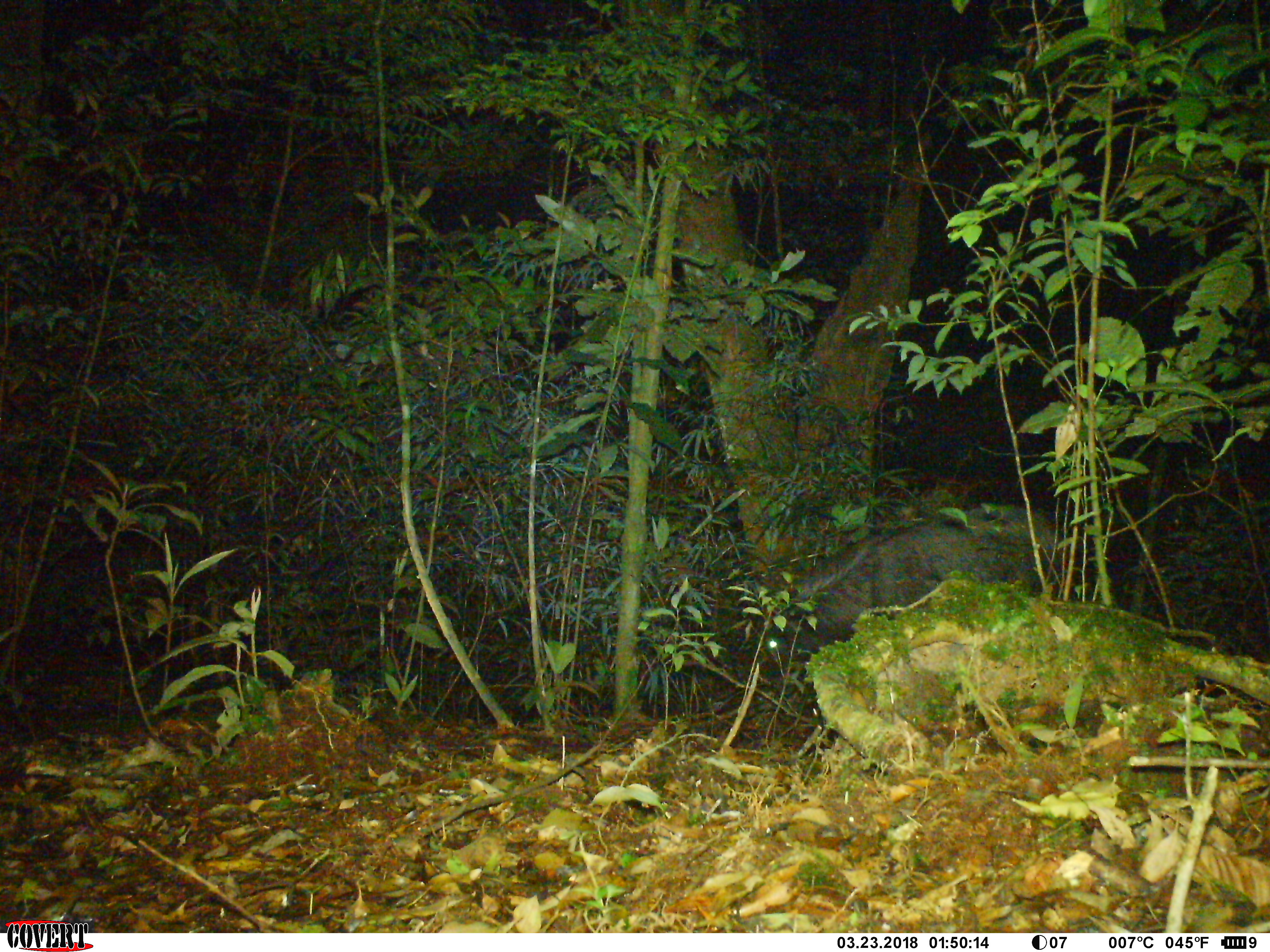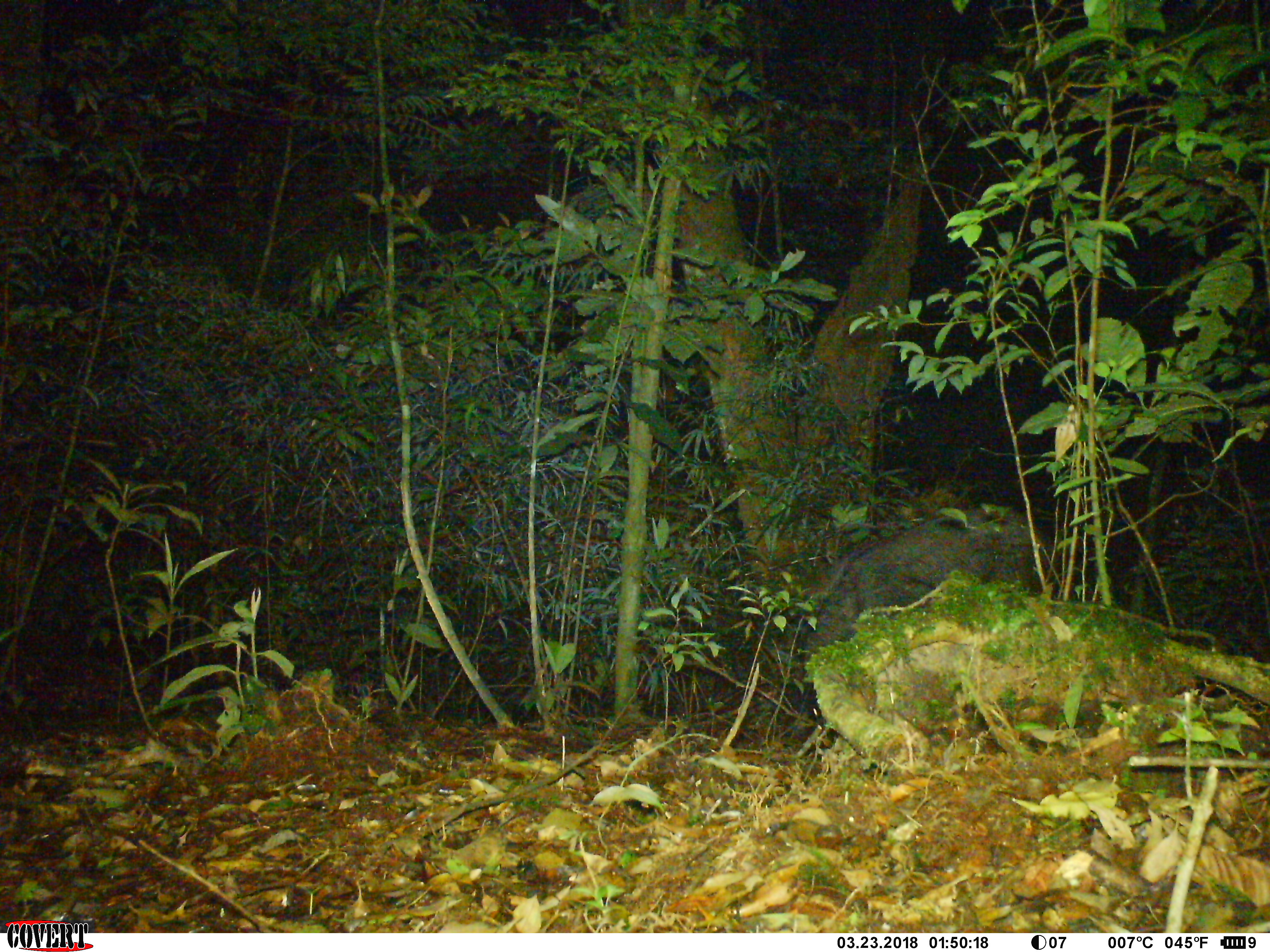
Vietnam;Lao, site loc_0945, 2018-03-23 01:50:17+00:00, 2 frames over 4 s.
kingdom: Animalia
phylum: Chordata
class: Mammalia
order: Artiodactyla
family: Bovidae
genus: Capricornis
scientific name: Capricornis sumatraensis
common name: chinese serow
Chinese serow (Capricornis sumatraensis). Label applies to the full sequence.